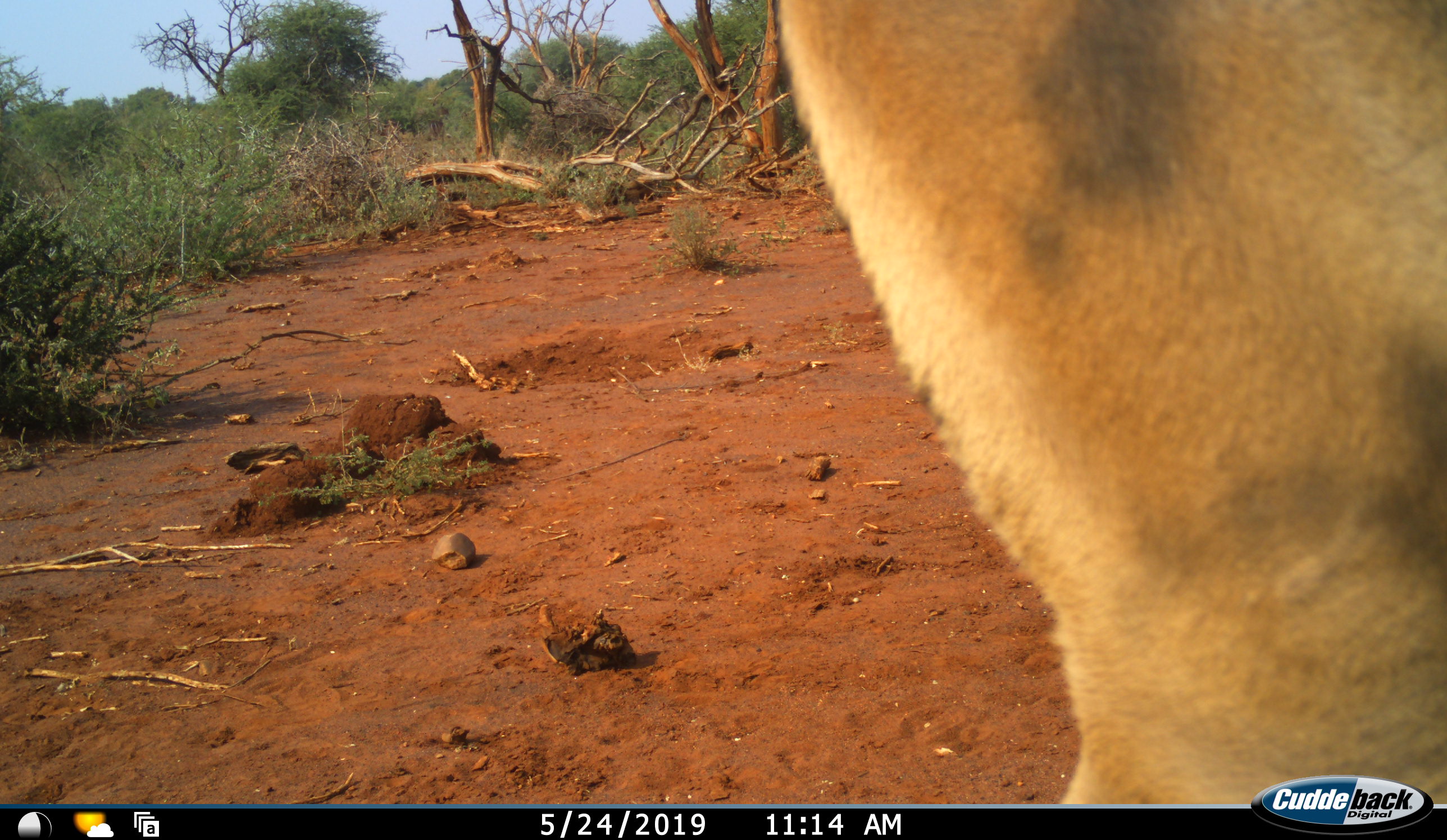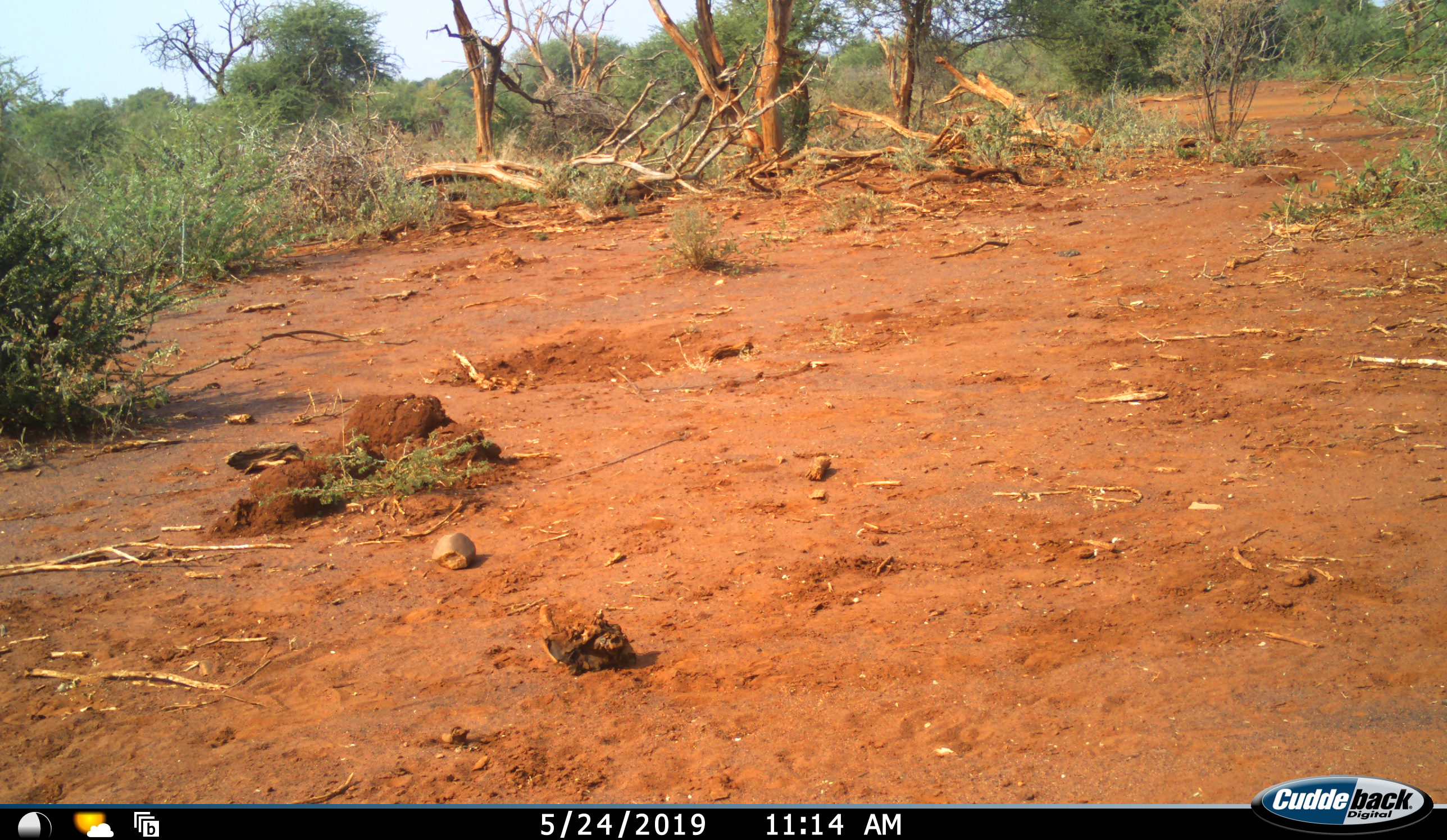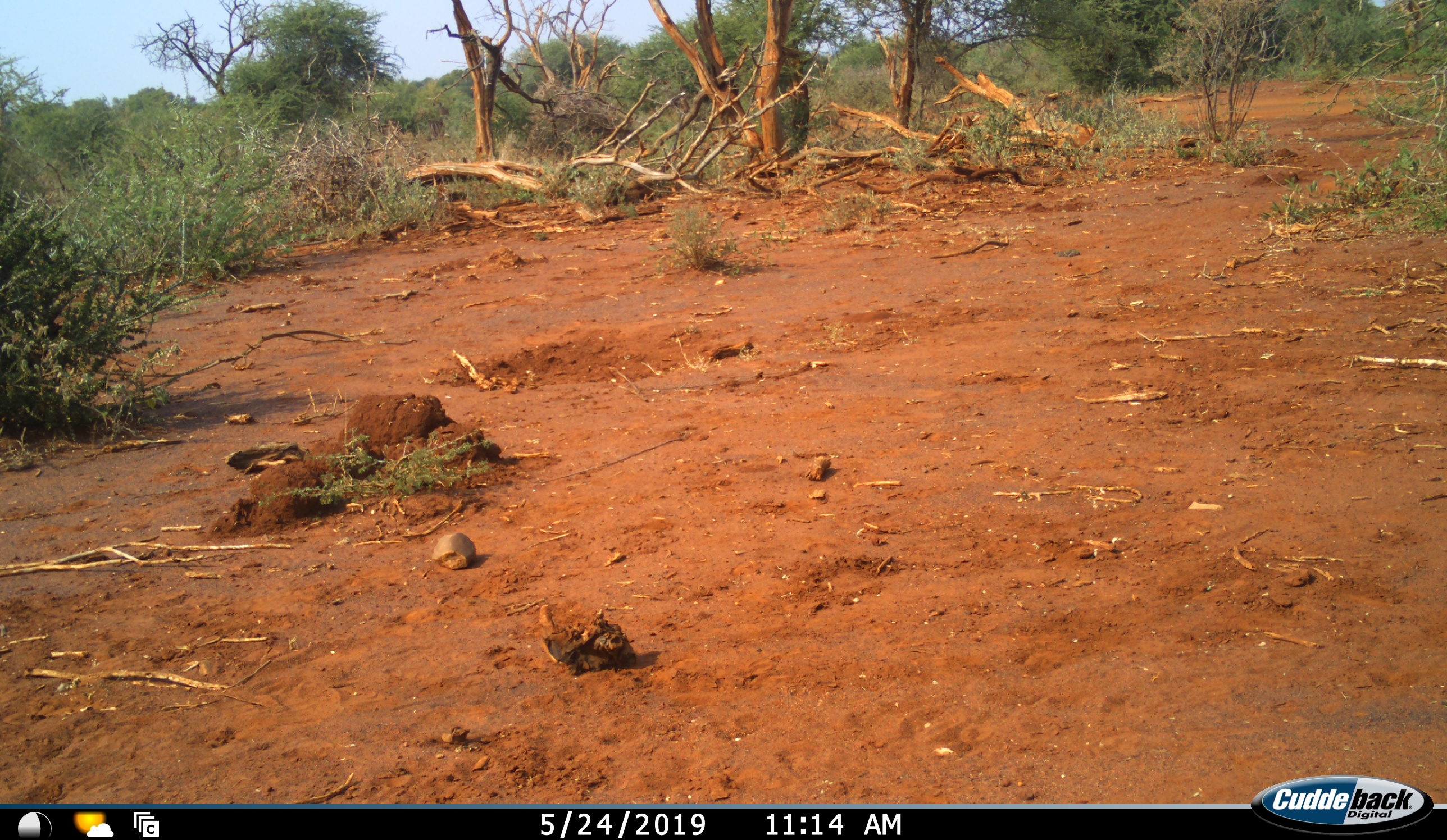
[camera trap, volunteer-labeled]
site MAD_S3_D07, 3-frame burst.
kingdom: Animalia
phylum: Chordata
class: Mammalia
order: Artiodactyla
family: Bovidae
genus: Aepyceros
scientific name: Aepyceros melampus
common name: impala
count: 1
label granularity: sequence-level